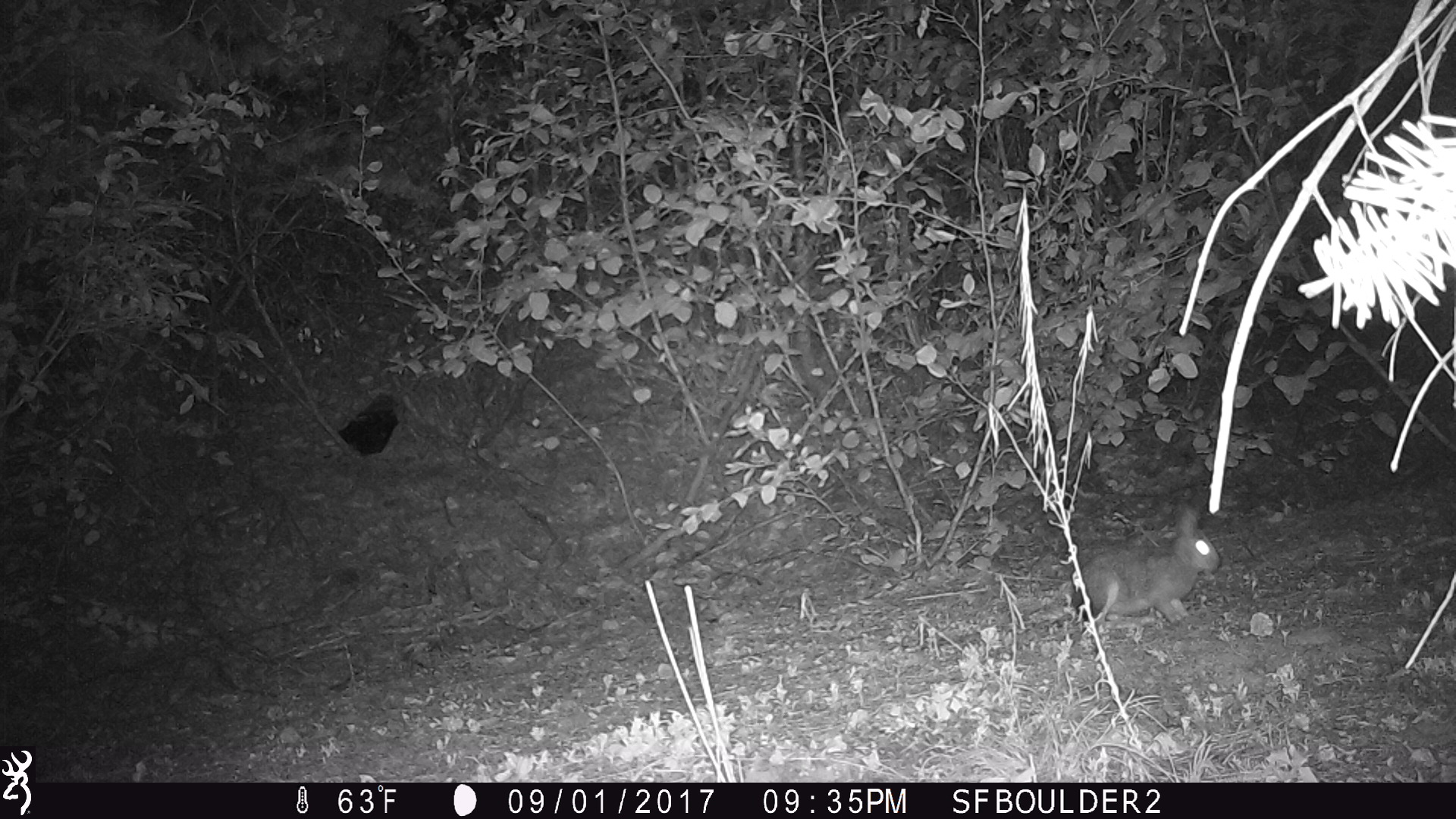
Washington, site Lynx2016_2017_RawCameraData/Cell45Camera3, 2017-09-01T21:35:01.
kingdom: Animalia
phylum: Chordata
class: Mammalia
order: Lagomorpha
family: Leporidae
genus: Lepus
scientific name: Lepus americanus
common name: snowshoe hare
Lepus americanus (snowshoe hare). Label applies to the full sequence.